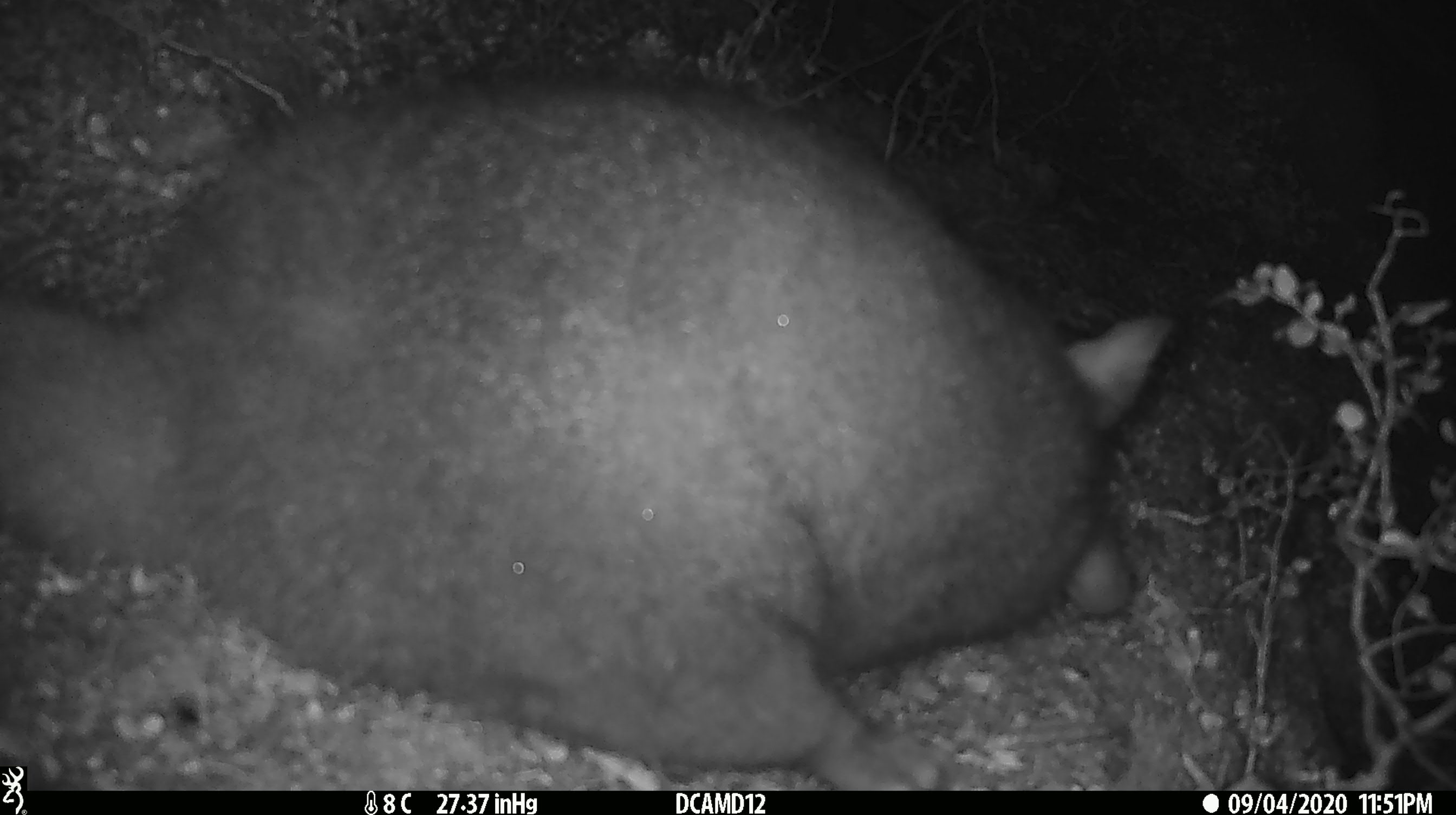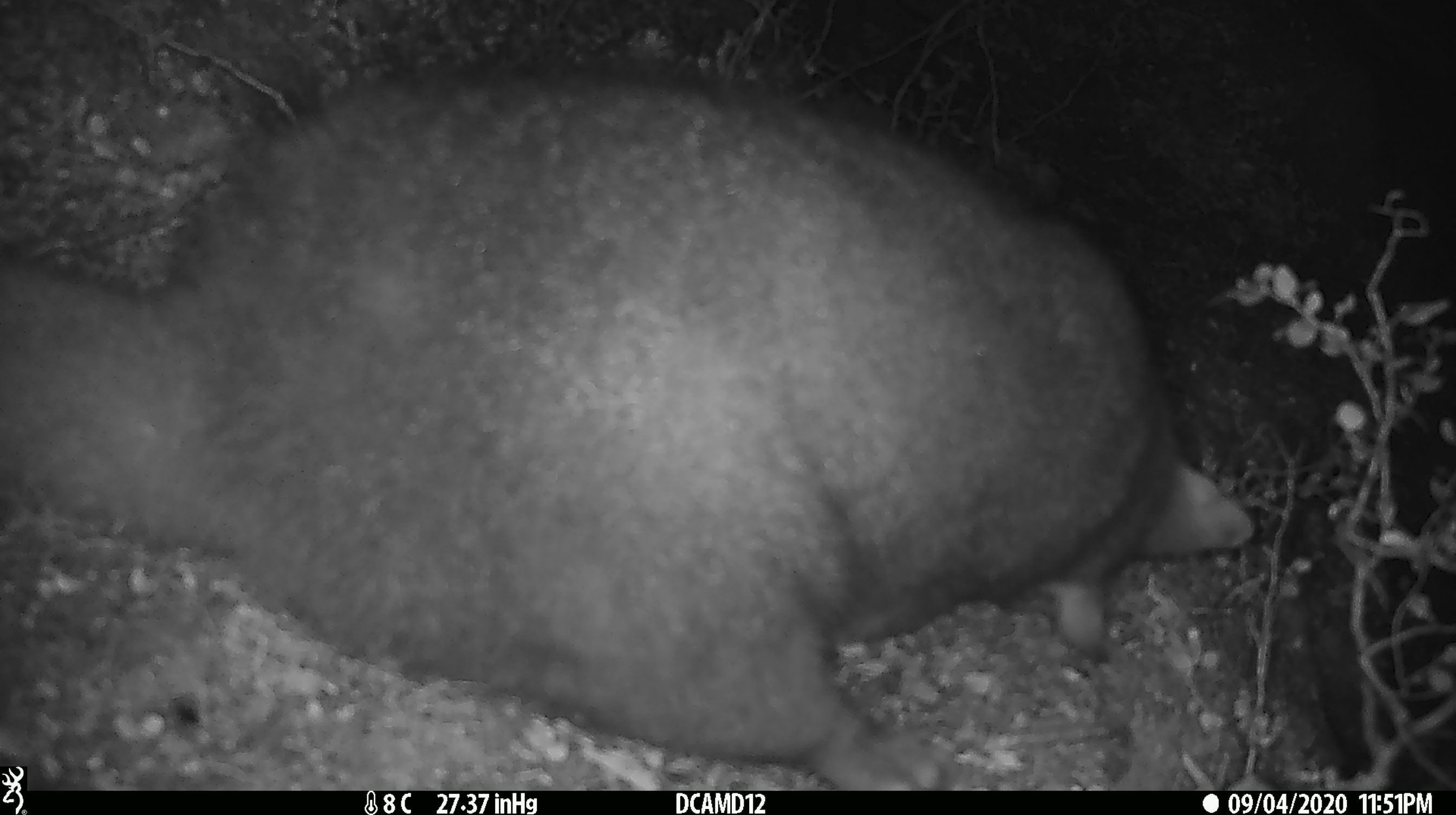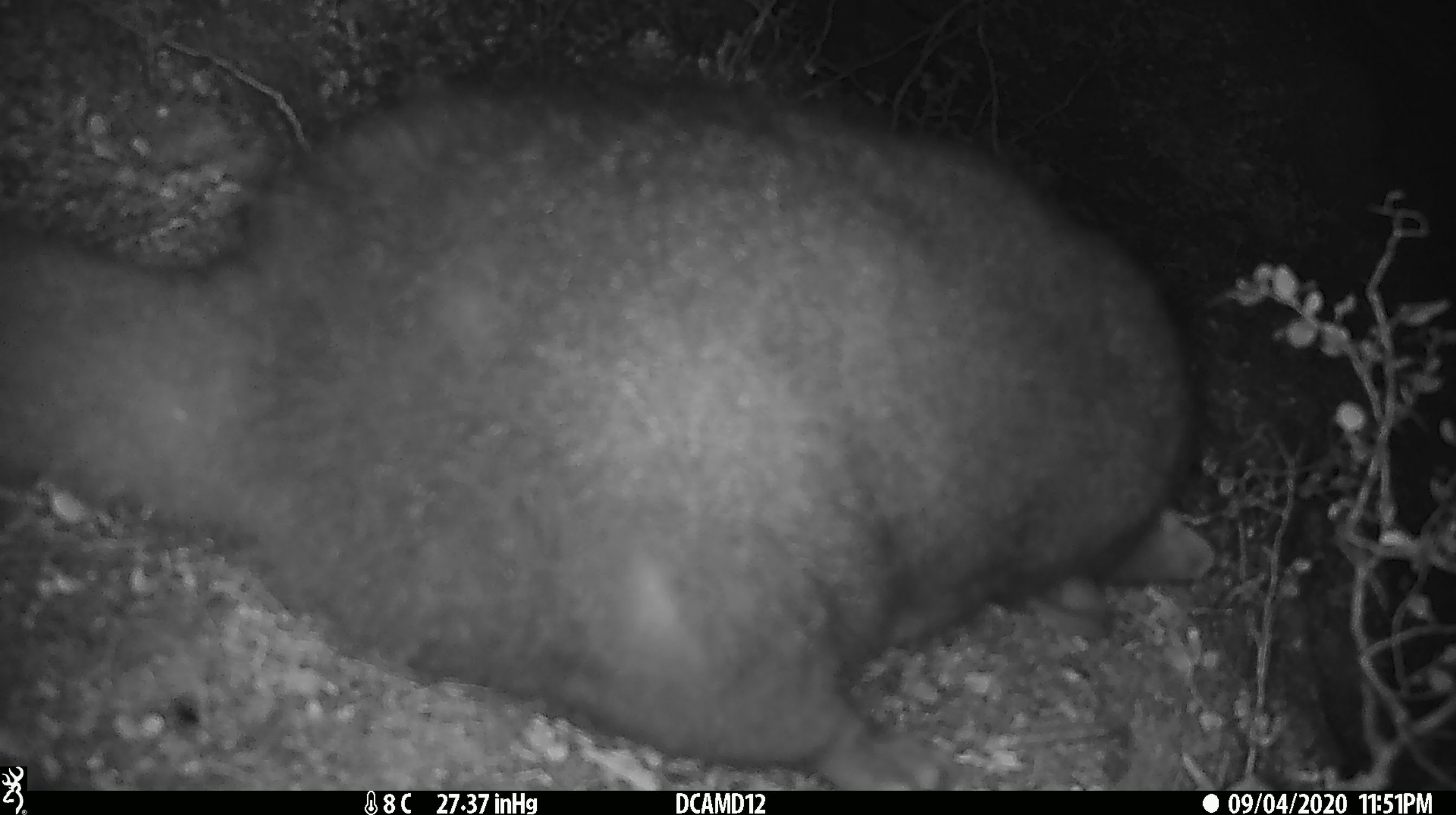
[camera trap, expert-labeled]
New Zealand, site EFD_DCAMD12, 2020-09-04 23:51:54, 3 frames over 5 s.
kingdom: Animalia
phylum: Chordata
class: Mammalia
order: Diprotodontia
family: Phalangeridae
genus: Trichosurus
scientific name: Trichosurus vulpecula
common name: common brushtail possum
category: possum